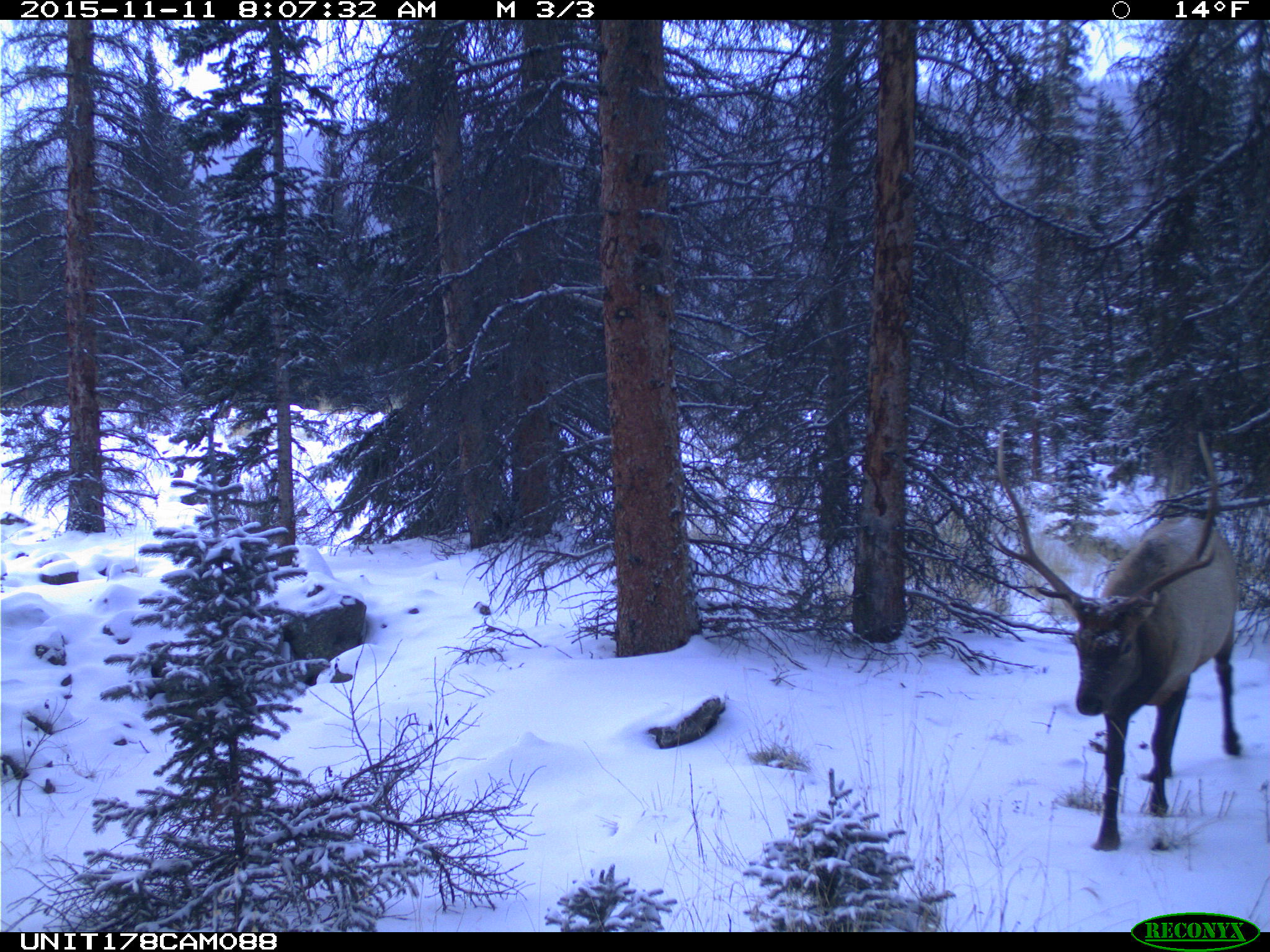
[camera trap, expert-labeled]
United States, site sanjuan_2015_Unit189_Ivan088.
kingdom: Animalia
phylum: Chordata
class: Mammalia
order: Artiodactyla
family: Cervidae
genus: Cervus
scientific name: Cervus elaphus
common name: red deer